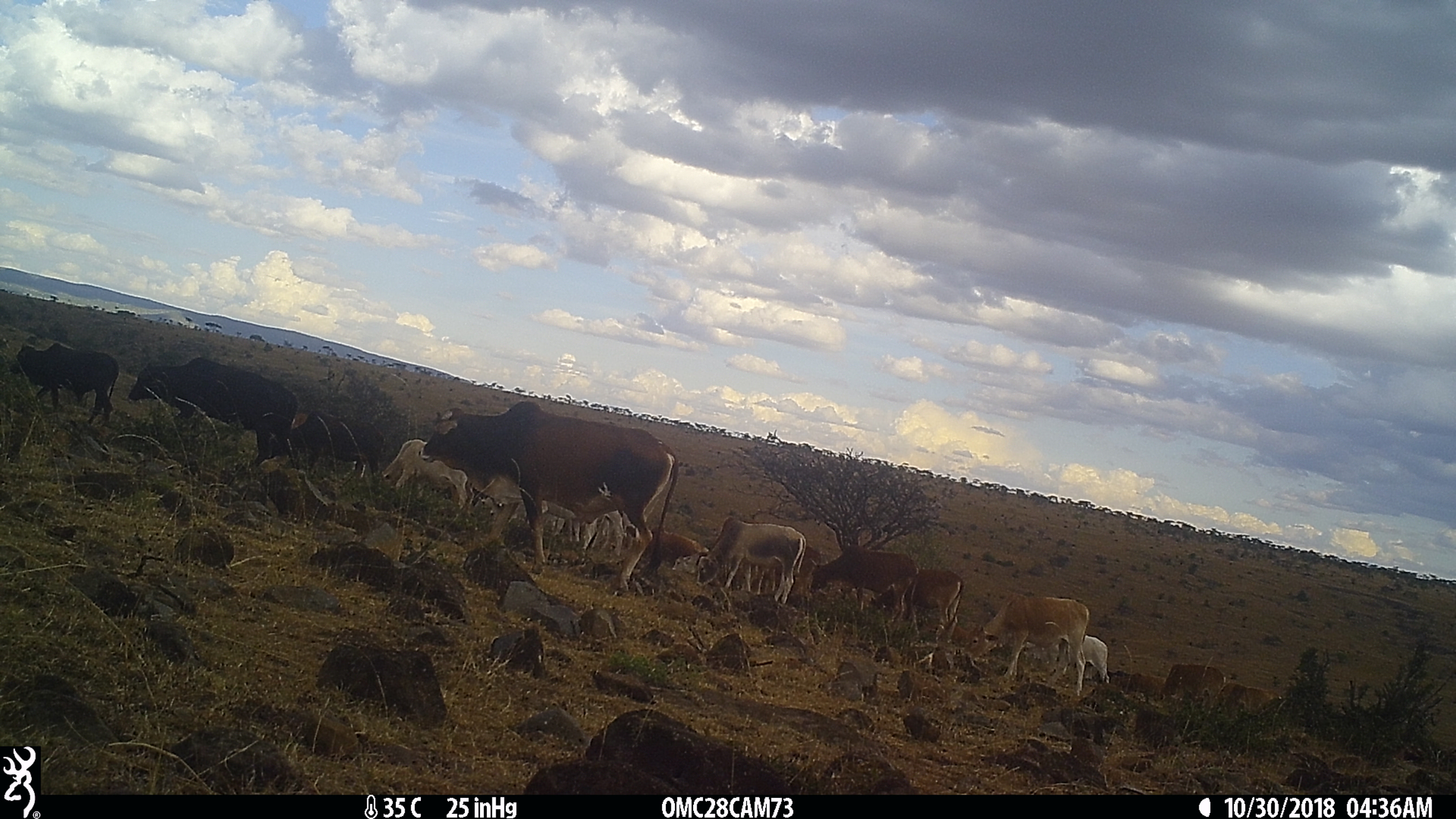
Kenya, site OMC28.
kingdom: Animalia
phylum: Chordata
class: Mammalia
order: Artiodactyla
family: Bovidae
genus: Bos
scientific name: Bos taurus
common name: cattle